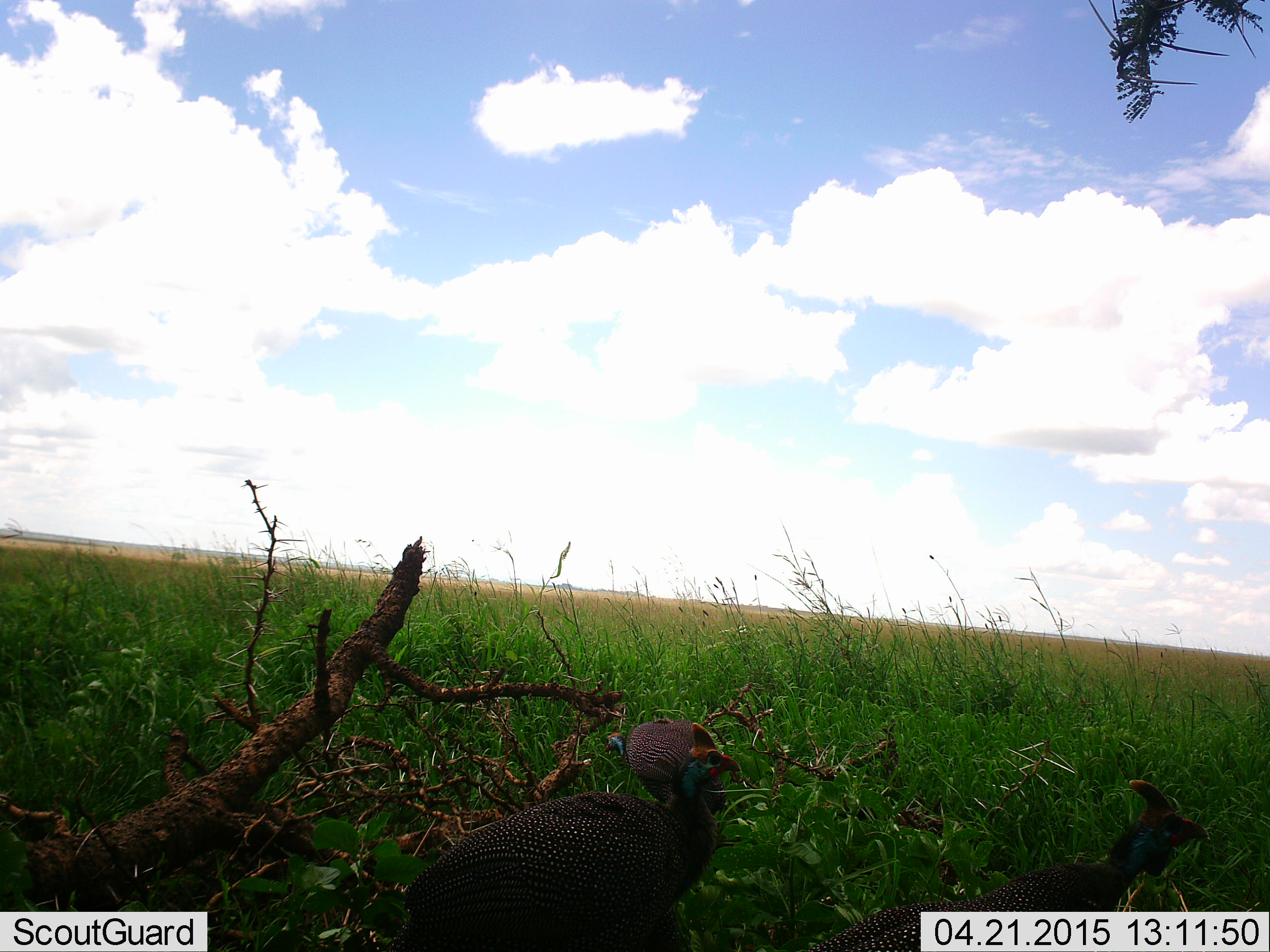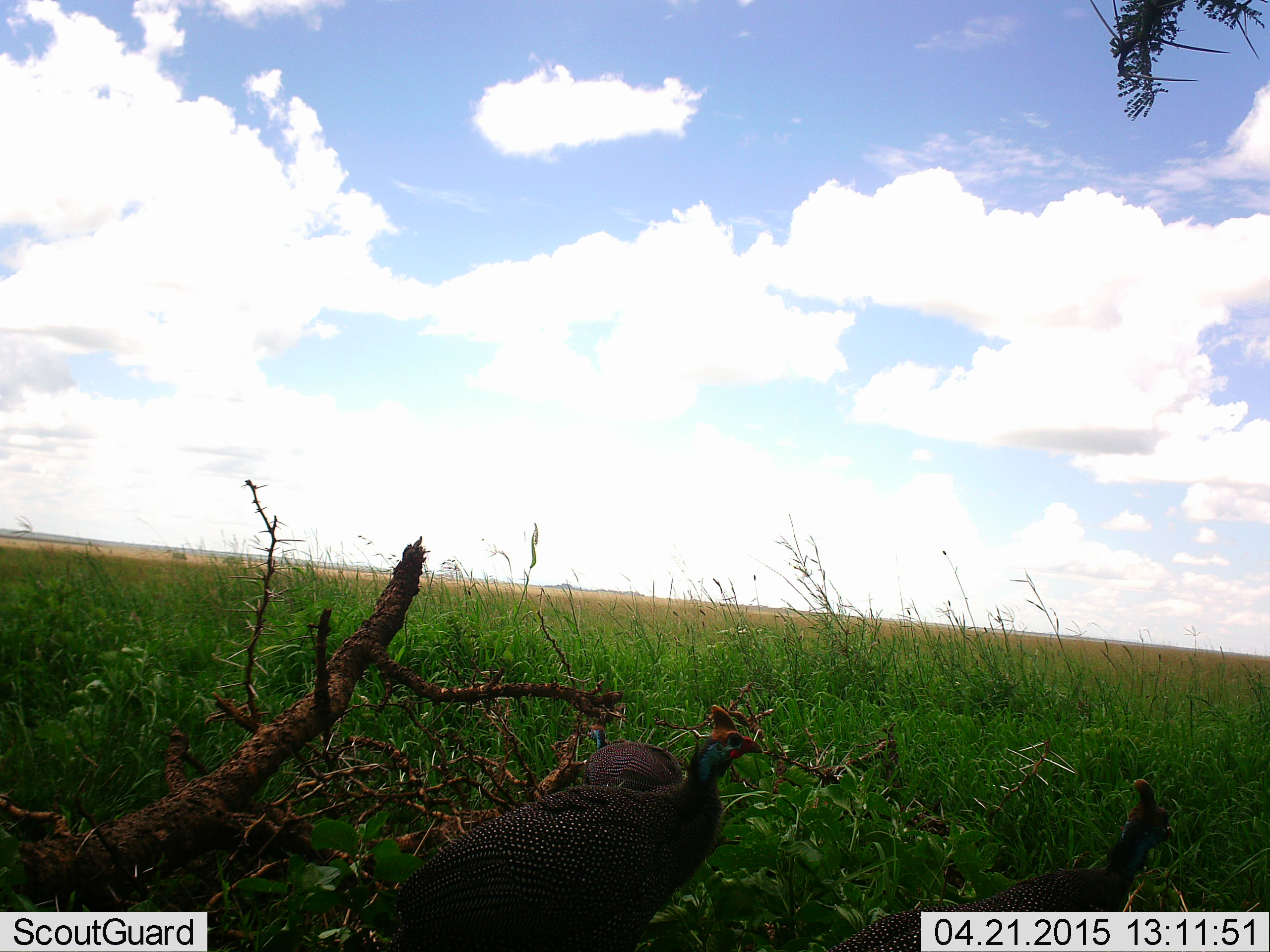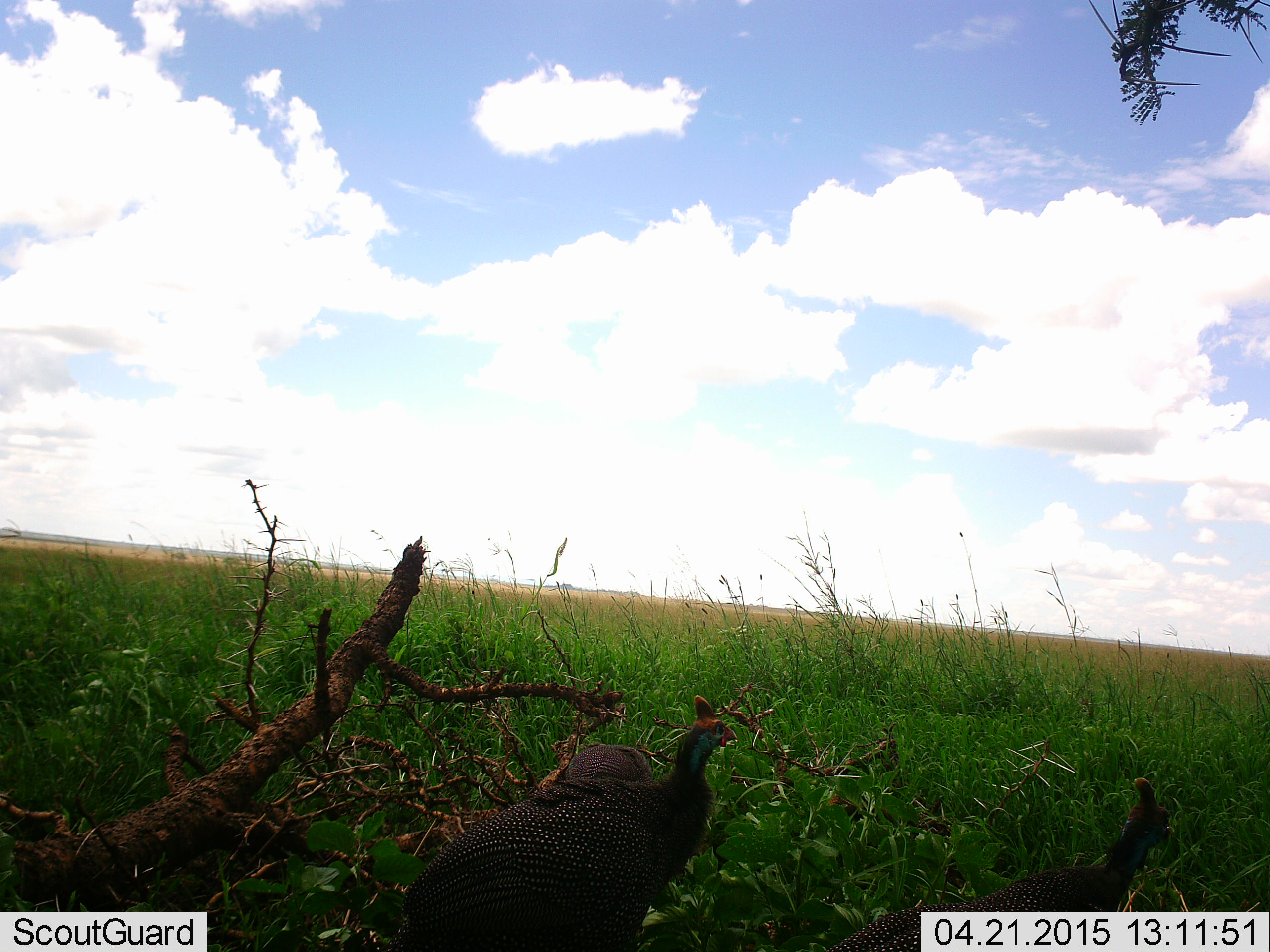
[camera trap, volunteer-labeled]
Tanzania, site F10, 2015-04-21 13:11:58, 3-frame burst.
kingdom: Animalia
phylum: Chordata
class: Aves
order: Galliformes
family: Numididae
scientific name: Numididae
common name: guinea fowl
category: guineafowl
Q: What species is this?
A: Guineafowl (guinea fowl) (Numididae).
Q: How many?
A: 3.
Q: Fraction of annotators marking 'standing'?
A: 80%.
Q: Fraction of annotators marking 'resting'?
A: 10%.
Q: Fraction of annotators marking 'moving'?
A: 30%.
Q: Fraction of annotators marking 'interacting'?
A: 10%.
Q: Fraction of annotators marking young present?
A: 10%.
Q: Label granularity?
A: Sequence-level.